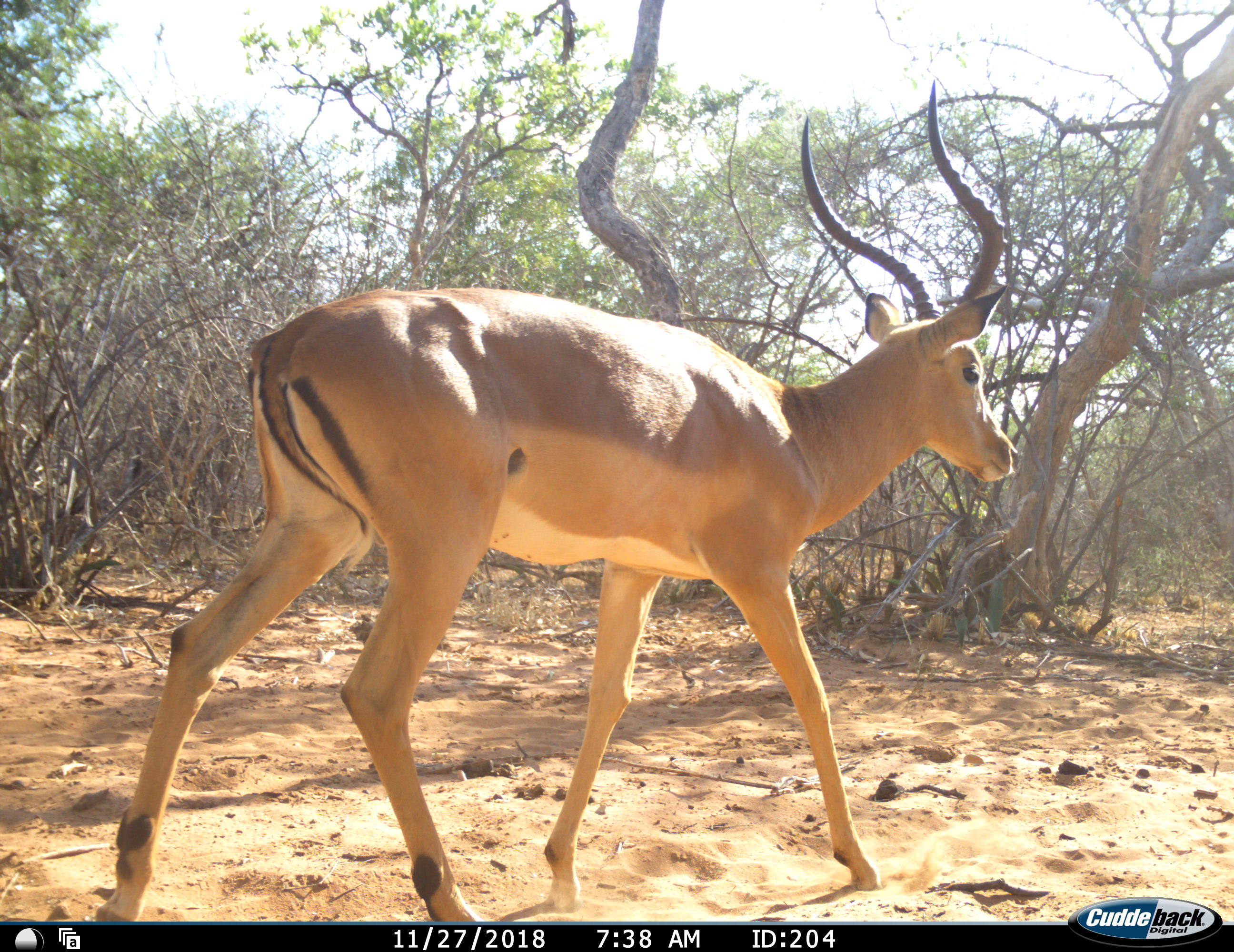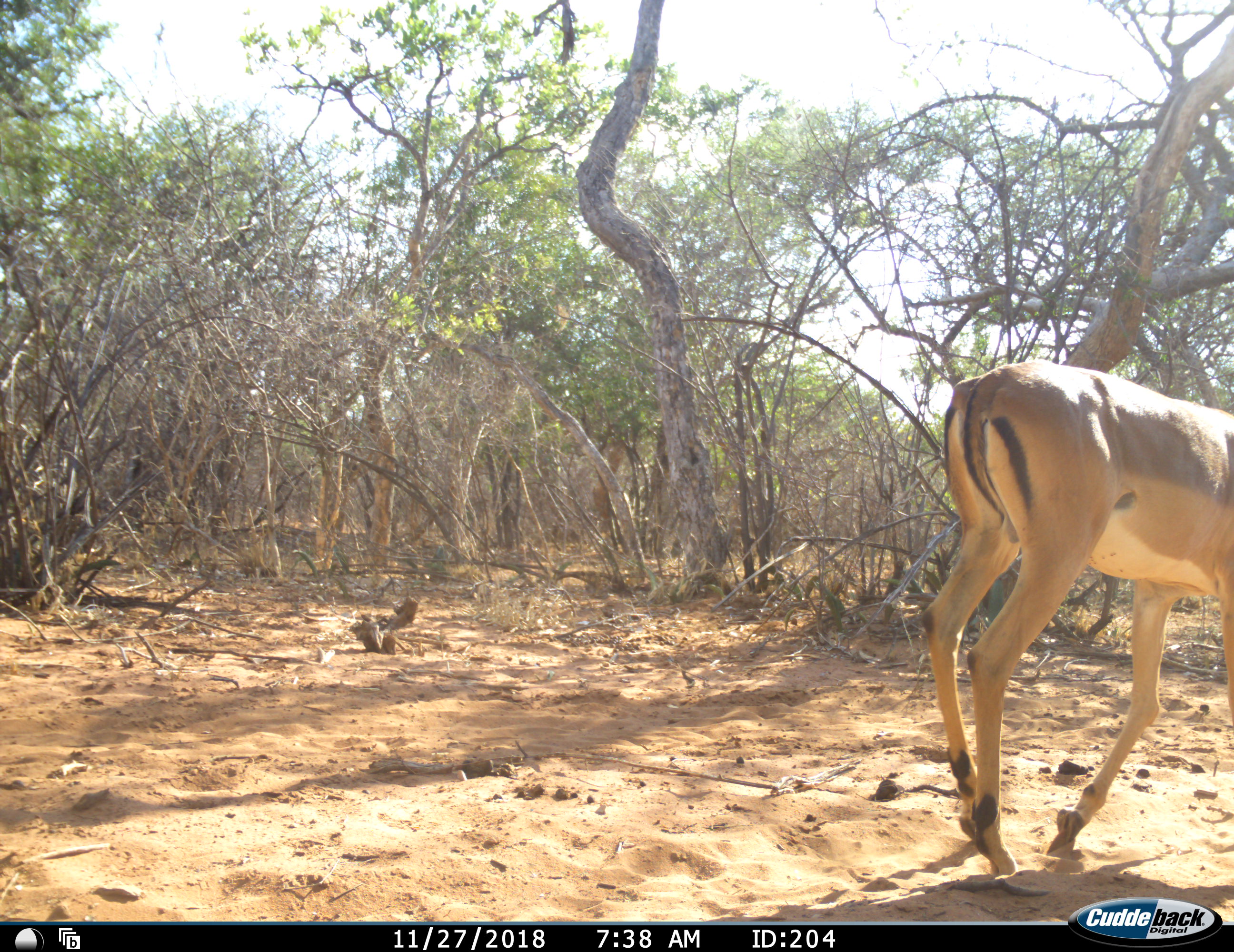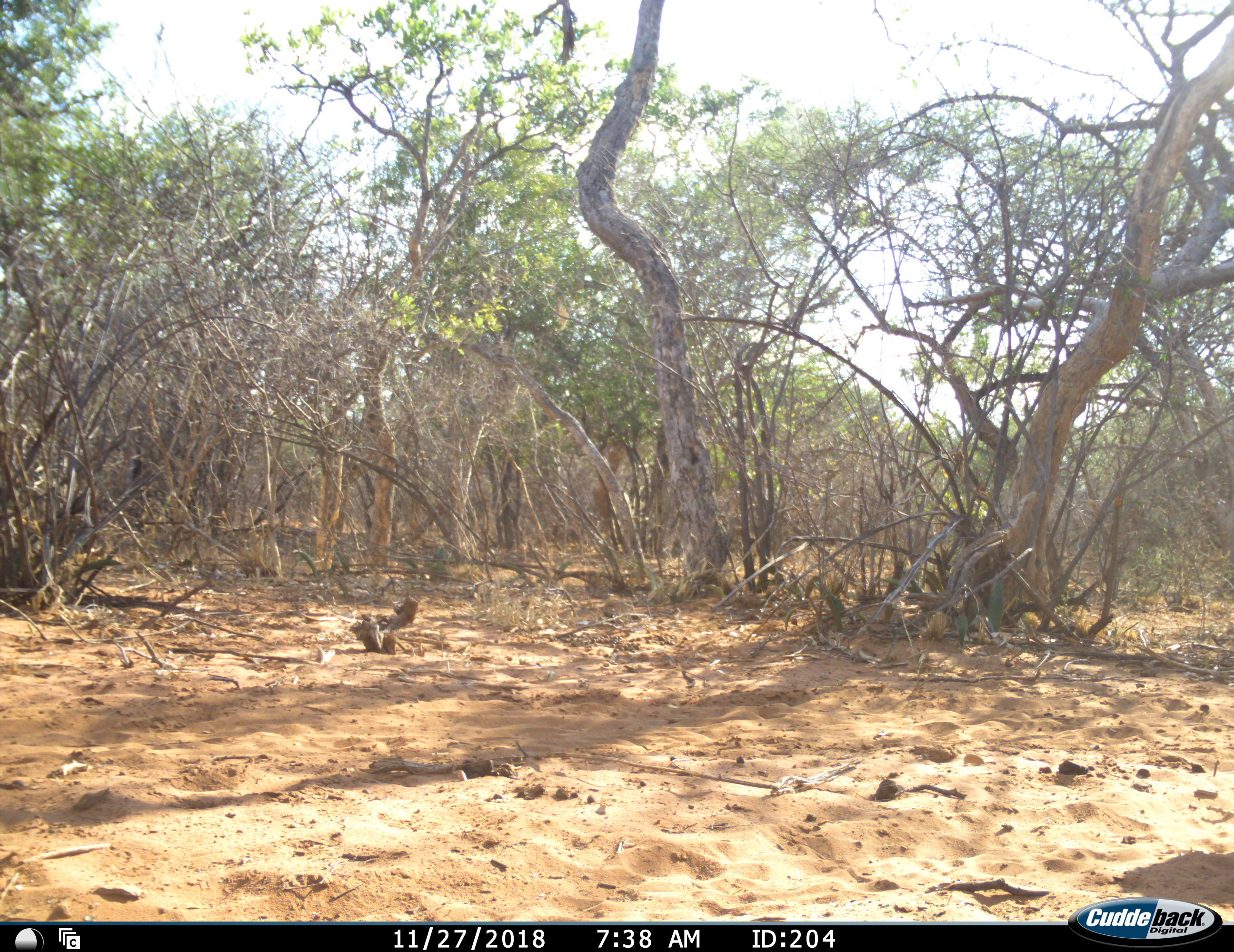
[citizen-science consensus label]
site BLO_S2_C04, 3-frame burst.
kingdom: Animalia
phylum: Chordata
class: Mammalia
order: Artiodactyla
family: Bovidae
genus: Aepyceros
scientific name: Aepyceros melampus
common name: impala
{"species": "impala (Aepyceros melampus)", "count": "1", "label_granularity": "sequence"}